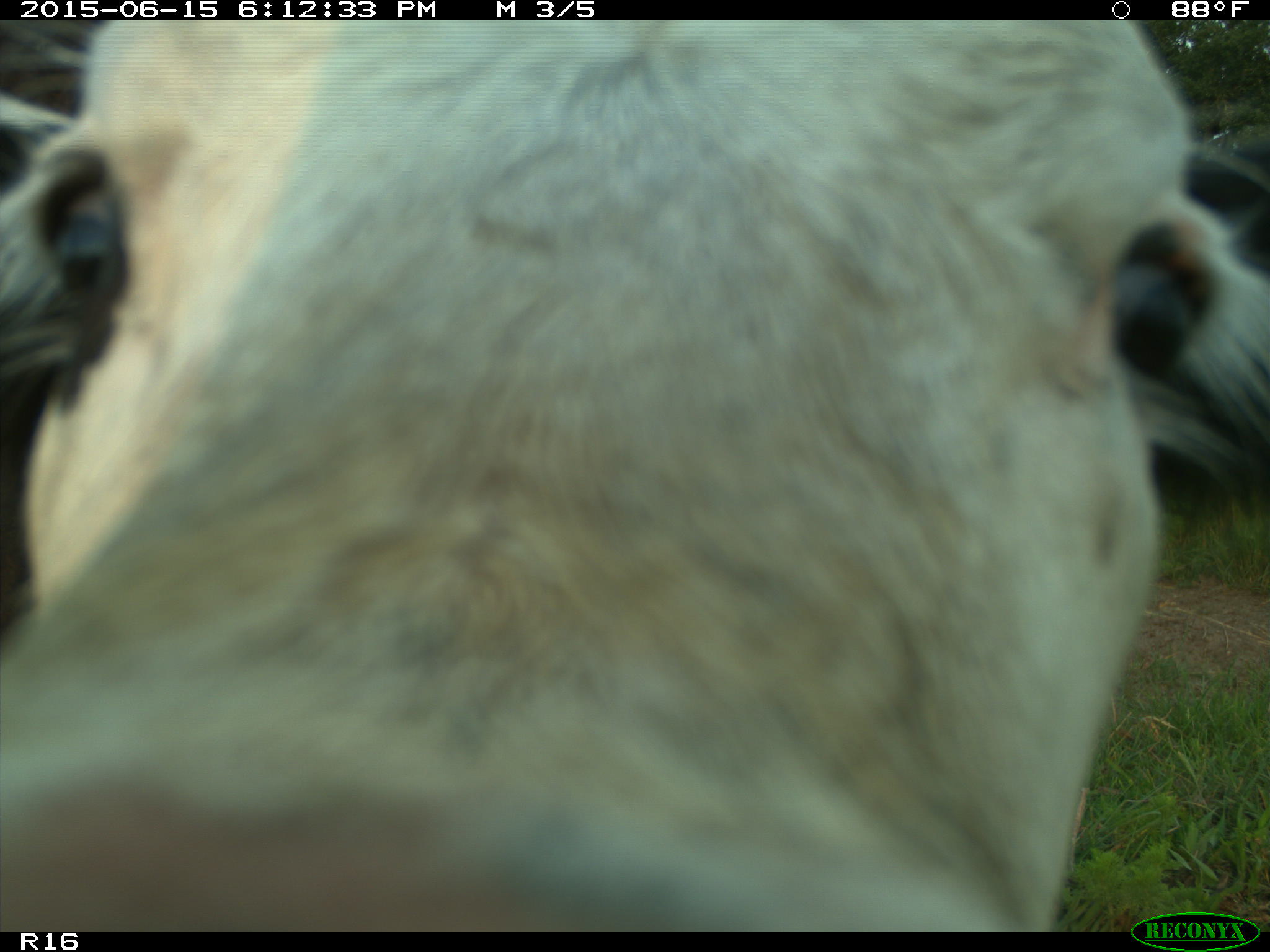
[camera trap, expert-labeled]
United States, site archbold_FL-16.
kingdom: Animalia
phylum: Chordata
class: Mammalia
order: Artiodactyla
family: Bovidae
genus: Bos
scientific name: Bos taurus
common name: domestic cow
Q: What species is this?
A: Bos taurus (domestic cow).